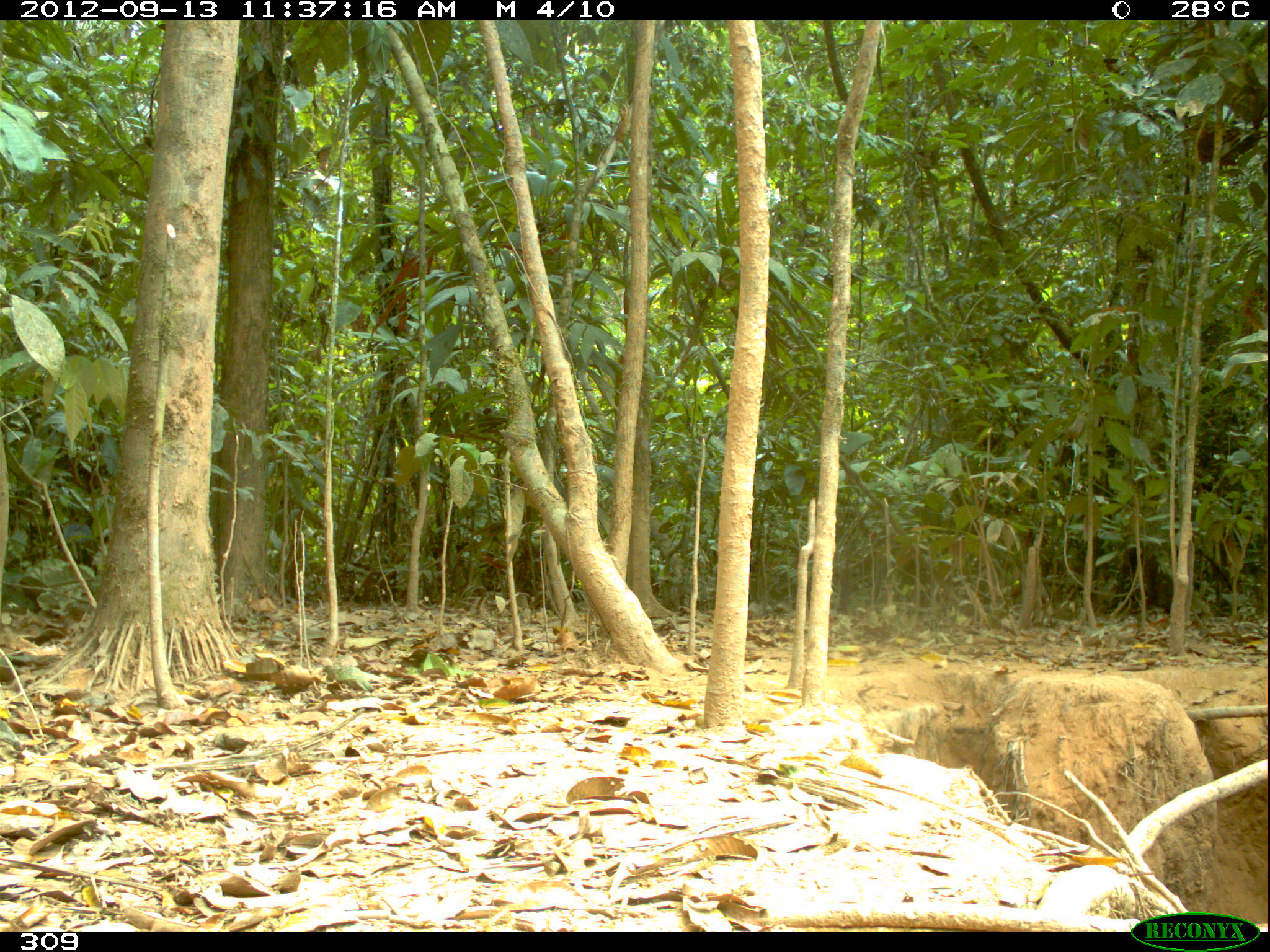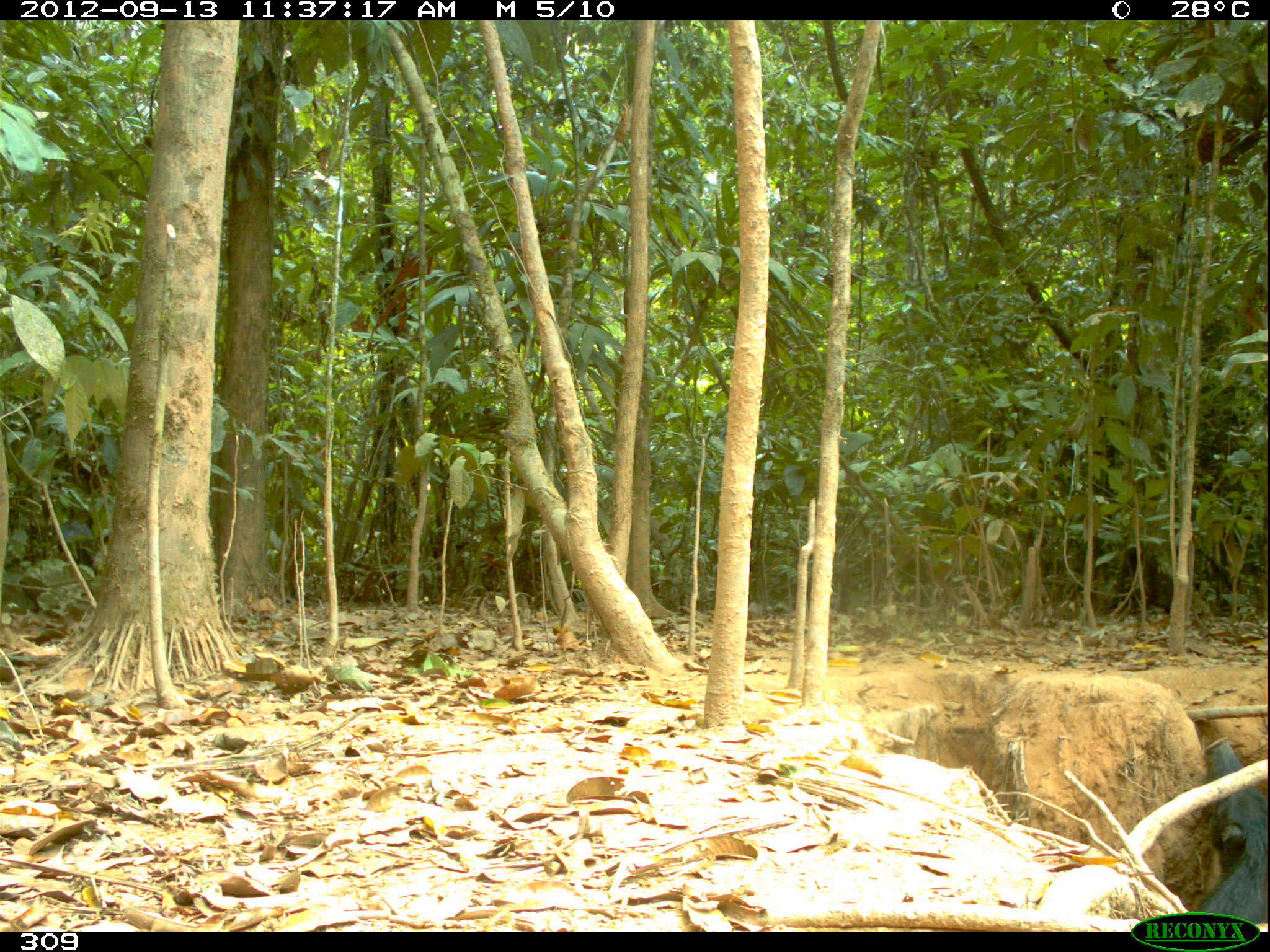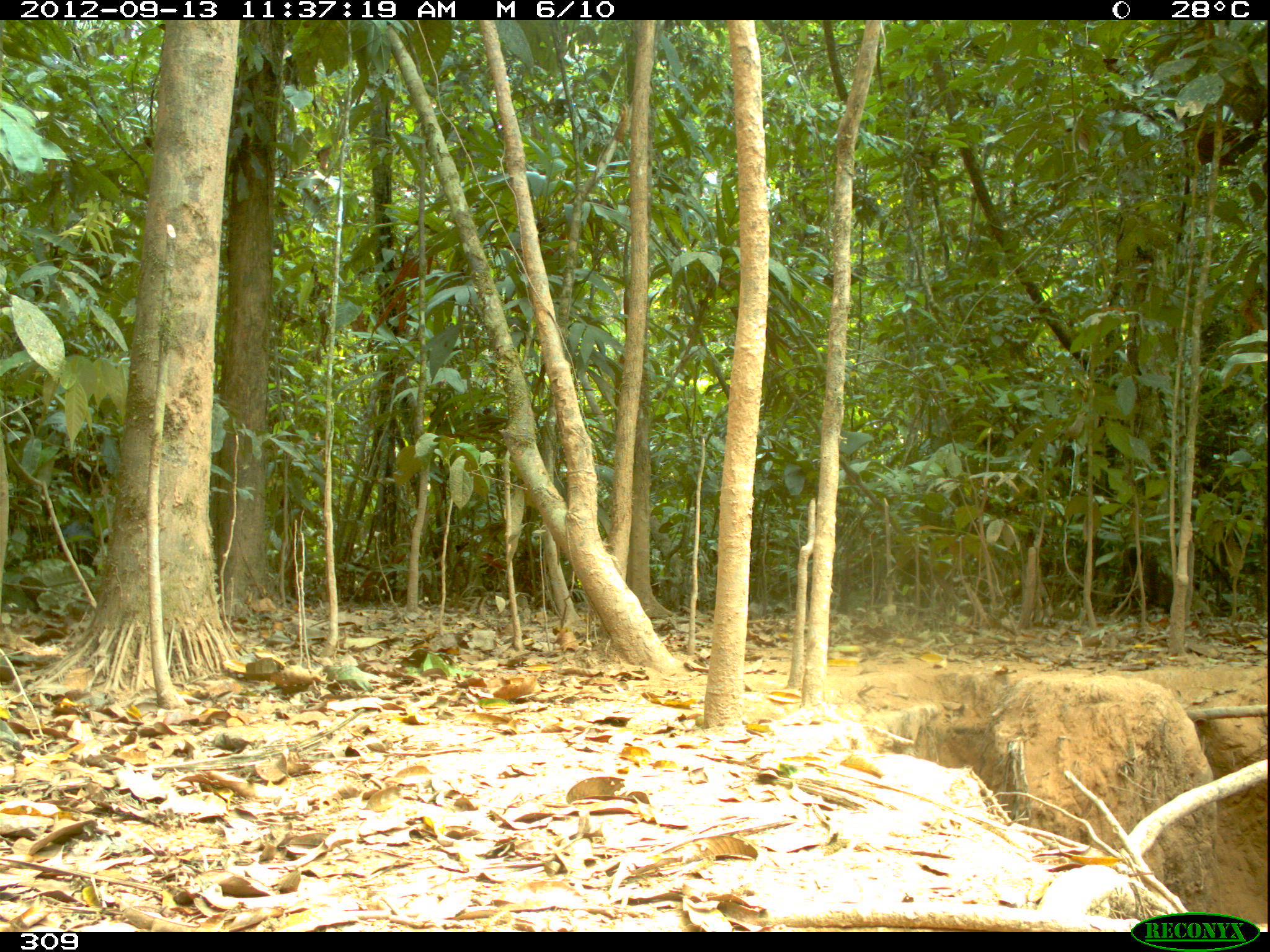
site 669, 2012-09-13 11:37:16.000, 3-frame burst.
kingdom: Animalia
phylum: Chordata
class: Mammalia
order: Artiodactyla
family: Tayassuidae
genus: Tayassu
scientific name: Tayassu pecari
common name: white-lipped peccary